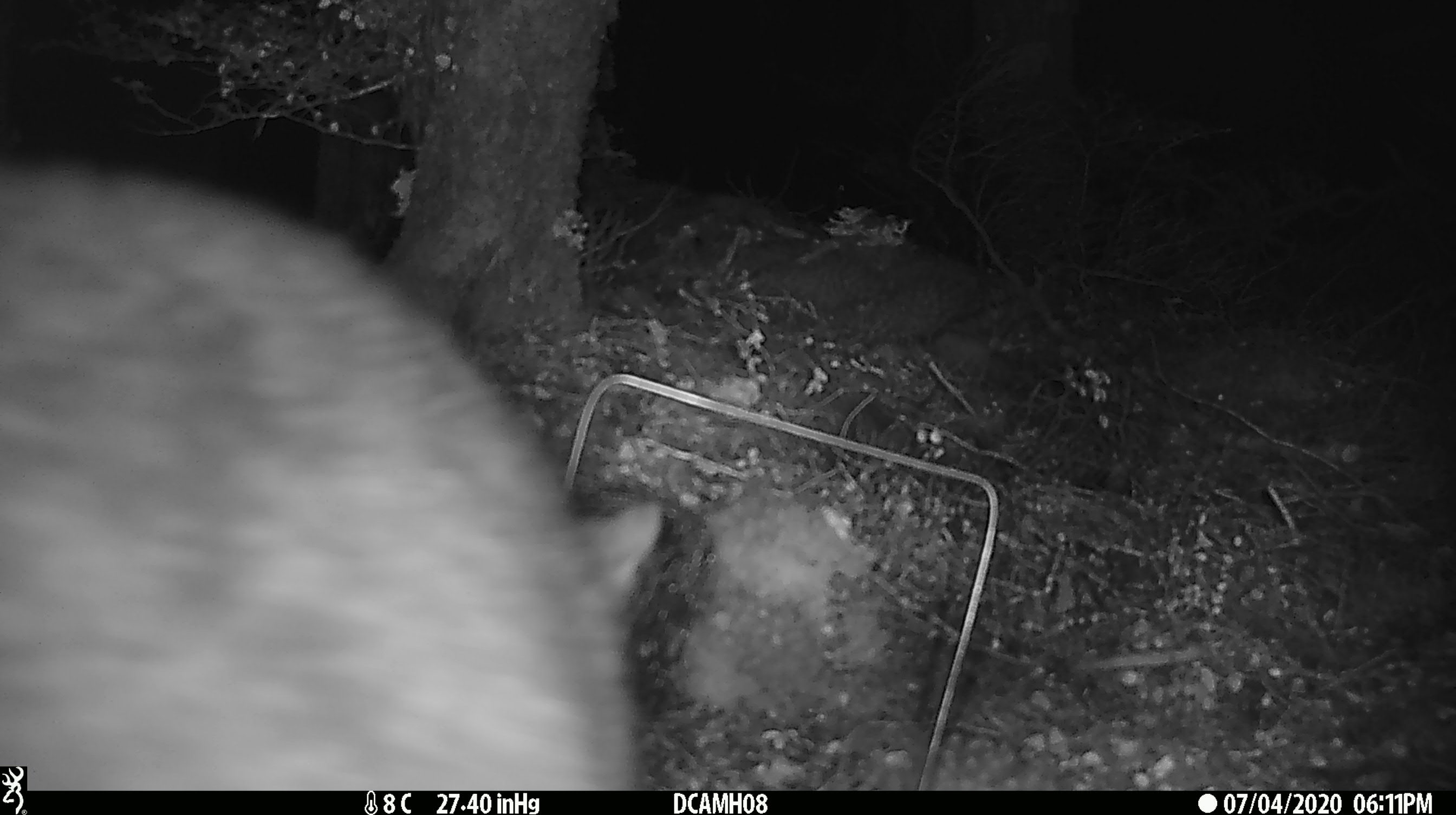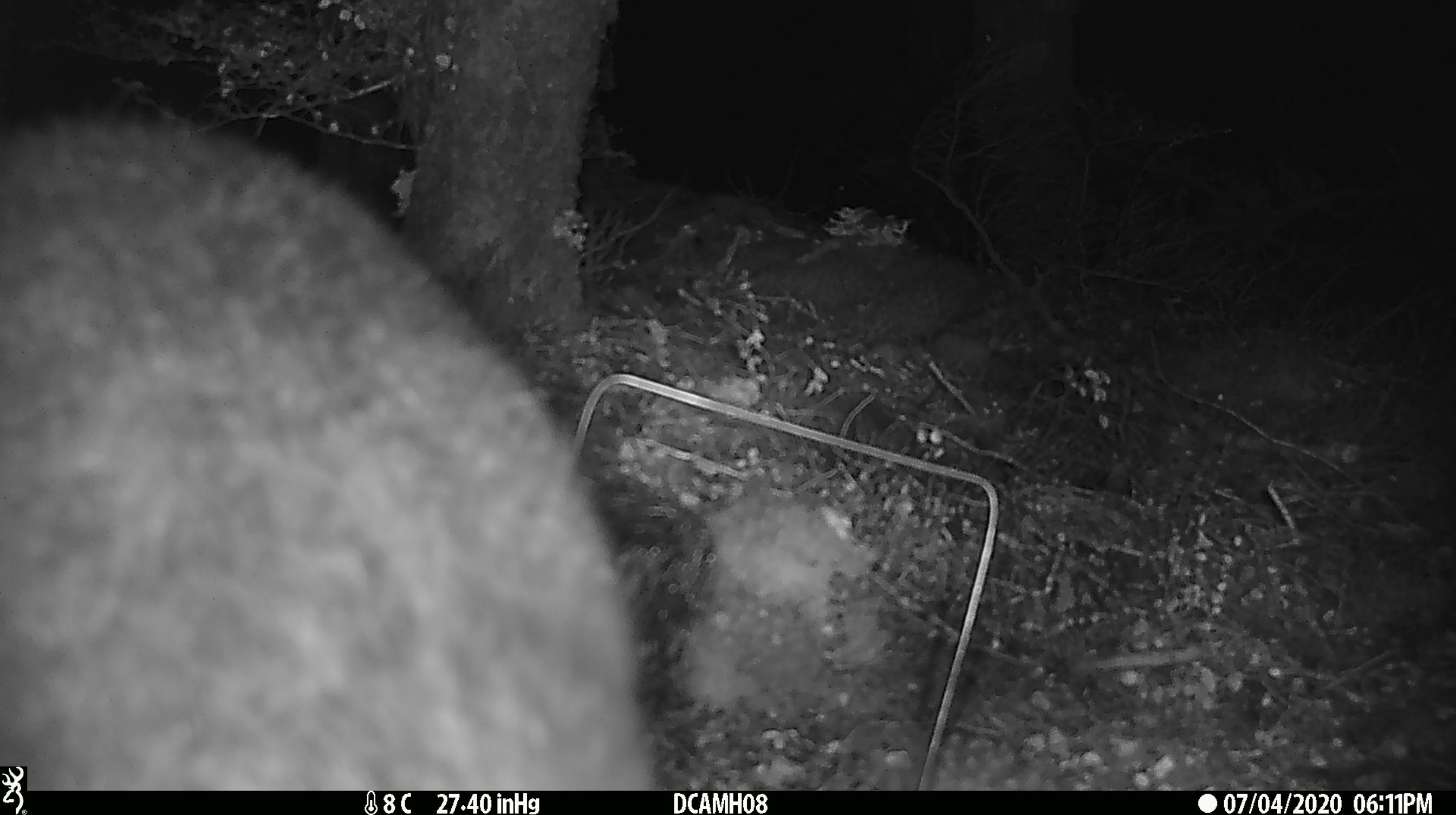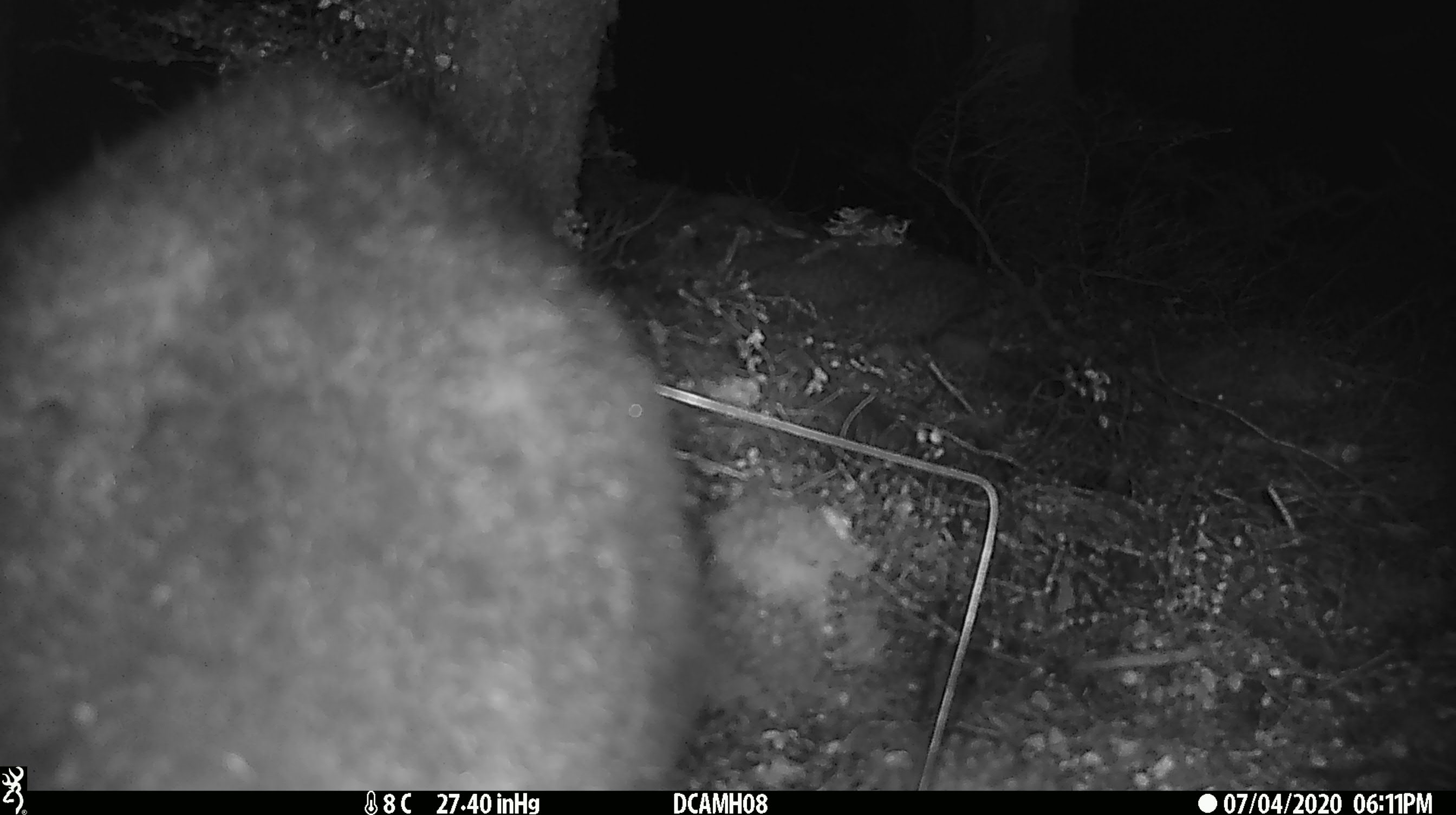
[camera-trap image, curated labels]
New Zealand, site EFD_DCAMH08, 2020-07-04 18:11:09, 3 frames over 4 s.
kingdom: Animalia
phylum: Chordata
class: Mammalia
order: Diprotodontia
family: Phalangeridae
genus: Trichosurus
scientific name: Trichosurus vulpecula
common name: common brushtail possum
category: possum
Possum (common brushtail possum) (Trichosurus vulpecula).